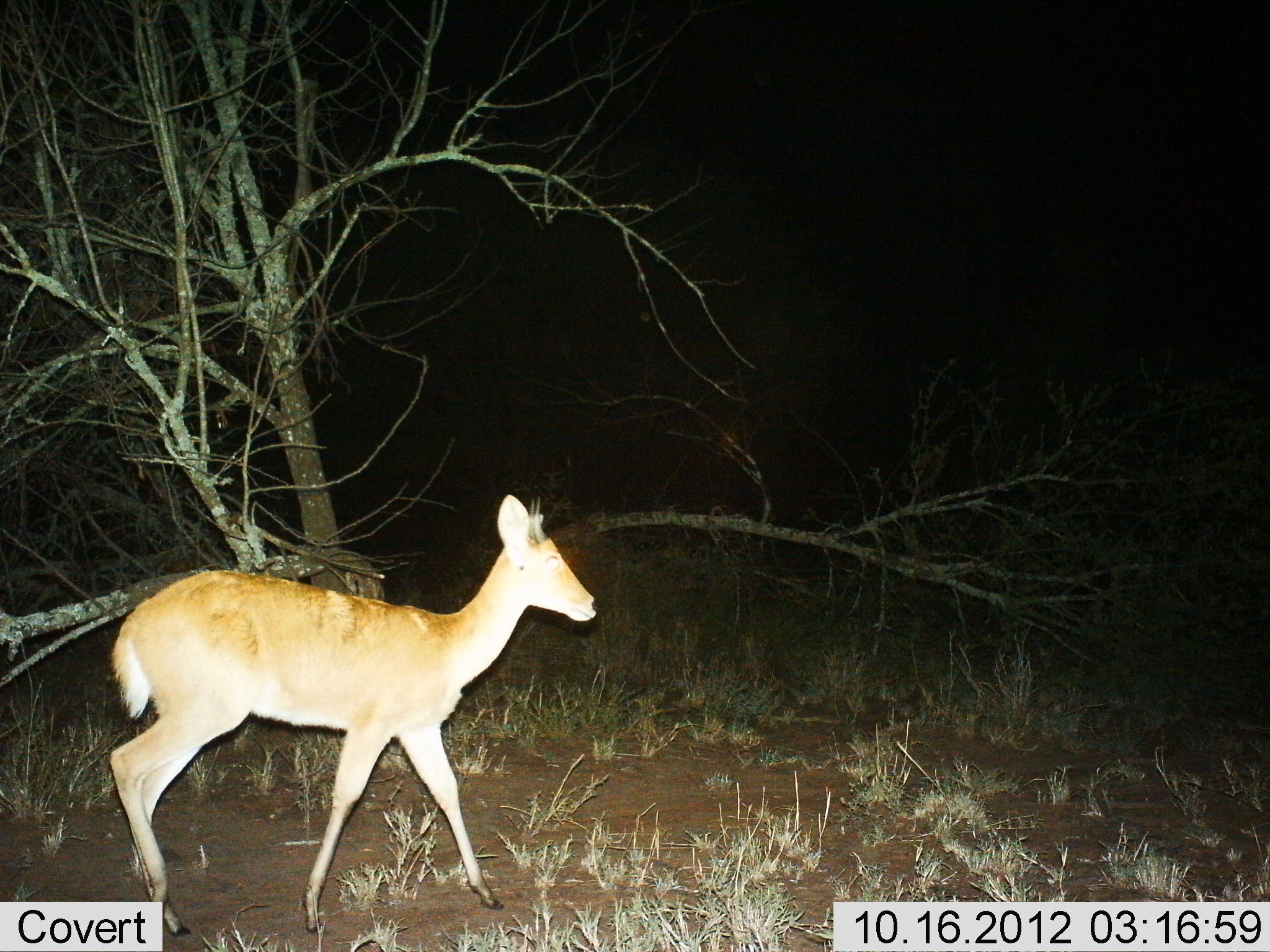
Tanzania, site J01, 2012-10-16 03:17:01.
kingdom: Animalia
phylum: Chordata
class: Mammalia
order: Artiodactyla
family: Bovidae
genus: Redunca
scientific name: Redunca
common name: reedbuck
Reedbuck (Redunca), count 1. Behavior (volunteer vote fractions): standing 10%, resting 0%, moving 90%, interacting 0%. Young present (vote fraction): 0%. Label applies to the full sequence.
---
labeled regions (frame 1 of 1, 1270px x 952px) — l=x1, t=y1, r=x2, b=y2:
animal: l=108, t=495, r=598, b=937